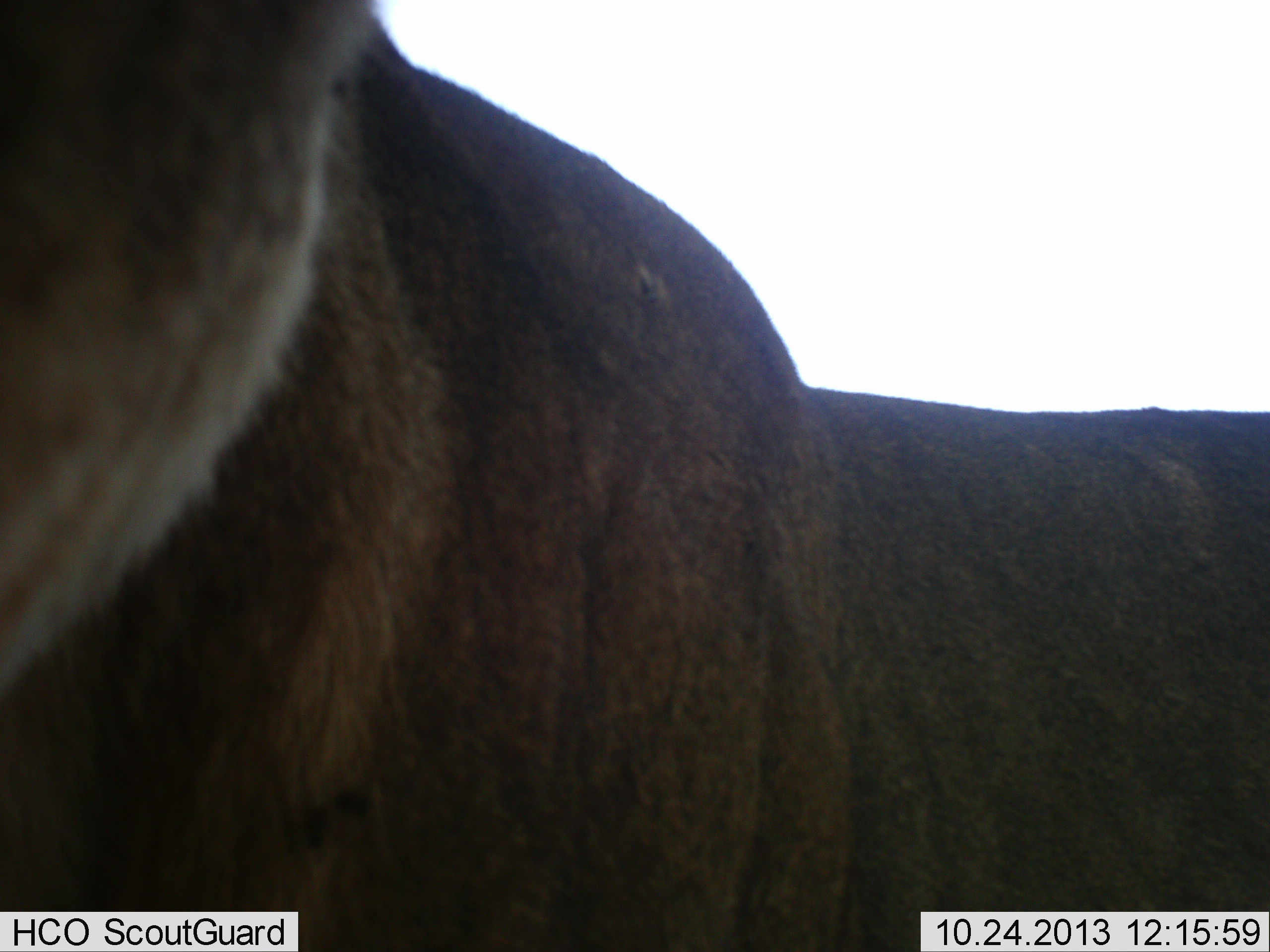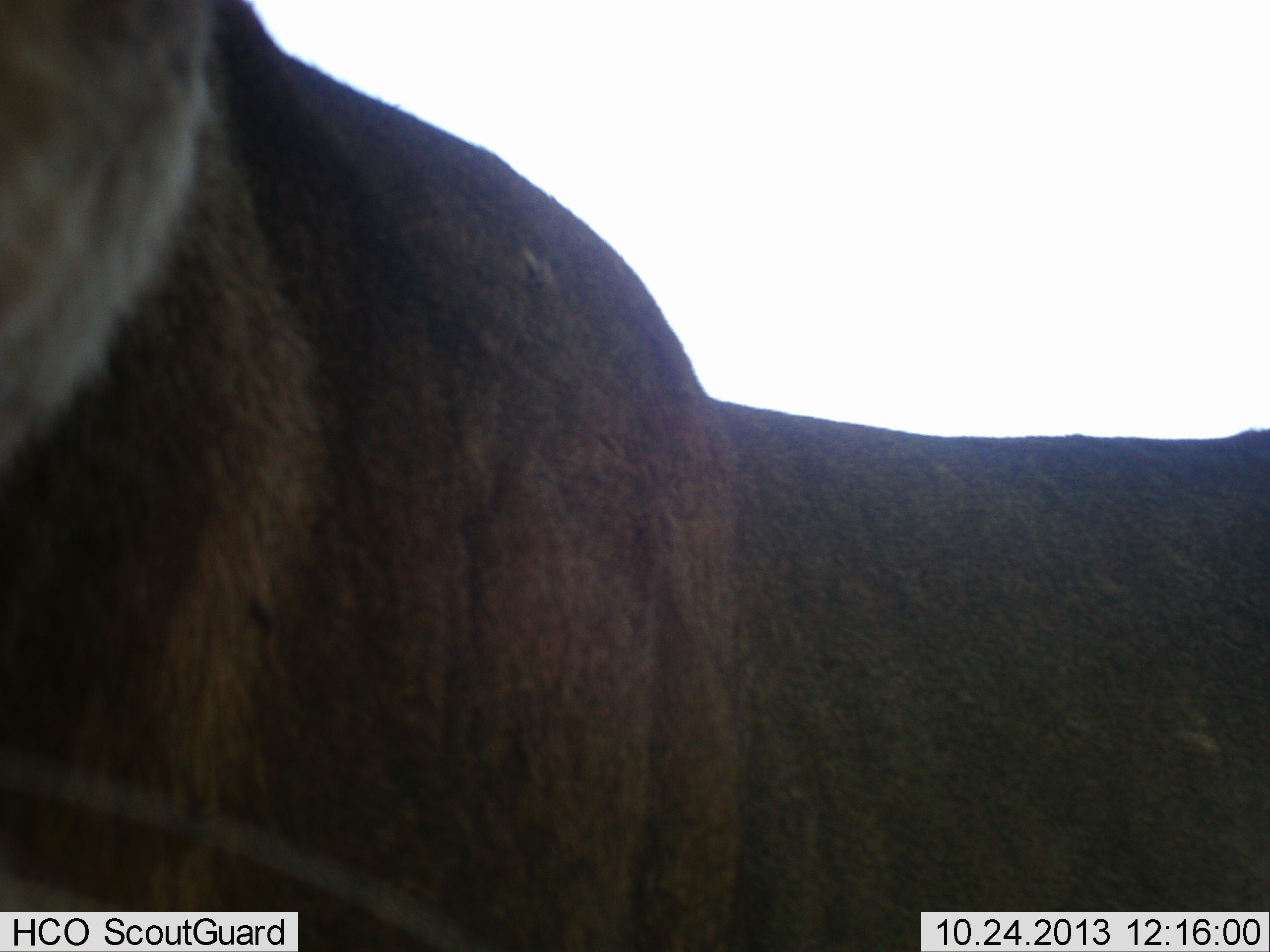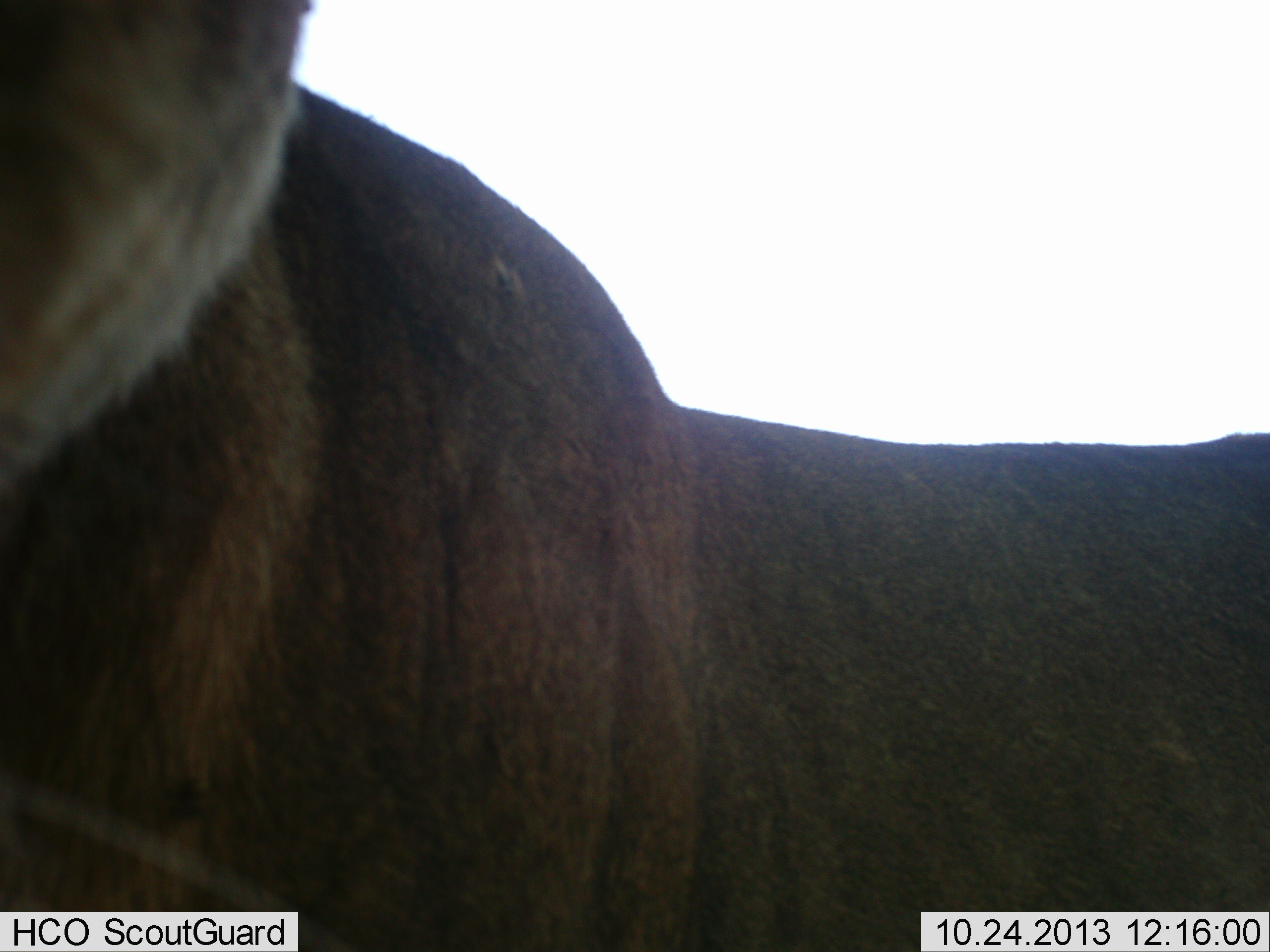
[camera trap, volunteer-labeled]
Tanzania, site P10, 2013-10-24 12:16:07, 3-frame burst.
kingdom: Animalia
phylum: Chordata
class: Mammalia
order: Carnivora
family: Felidae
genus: Panthera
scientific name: Panthera leo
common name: lion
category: lionfemale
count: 1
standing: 68%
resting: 0%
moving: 23%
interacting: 9%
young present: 0%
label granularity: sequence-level